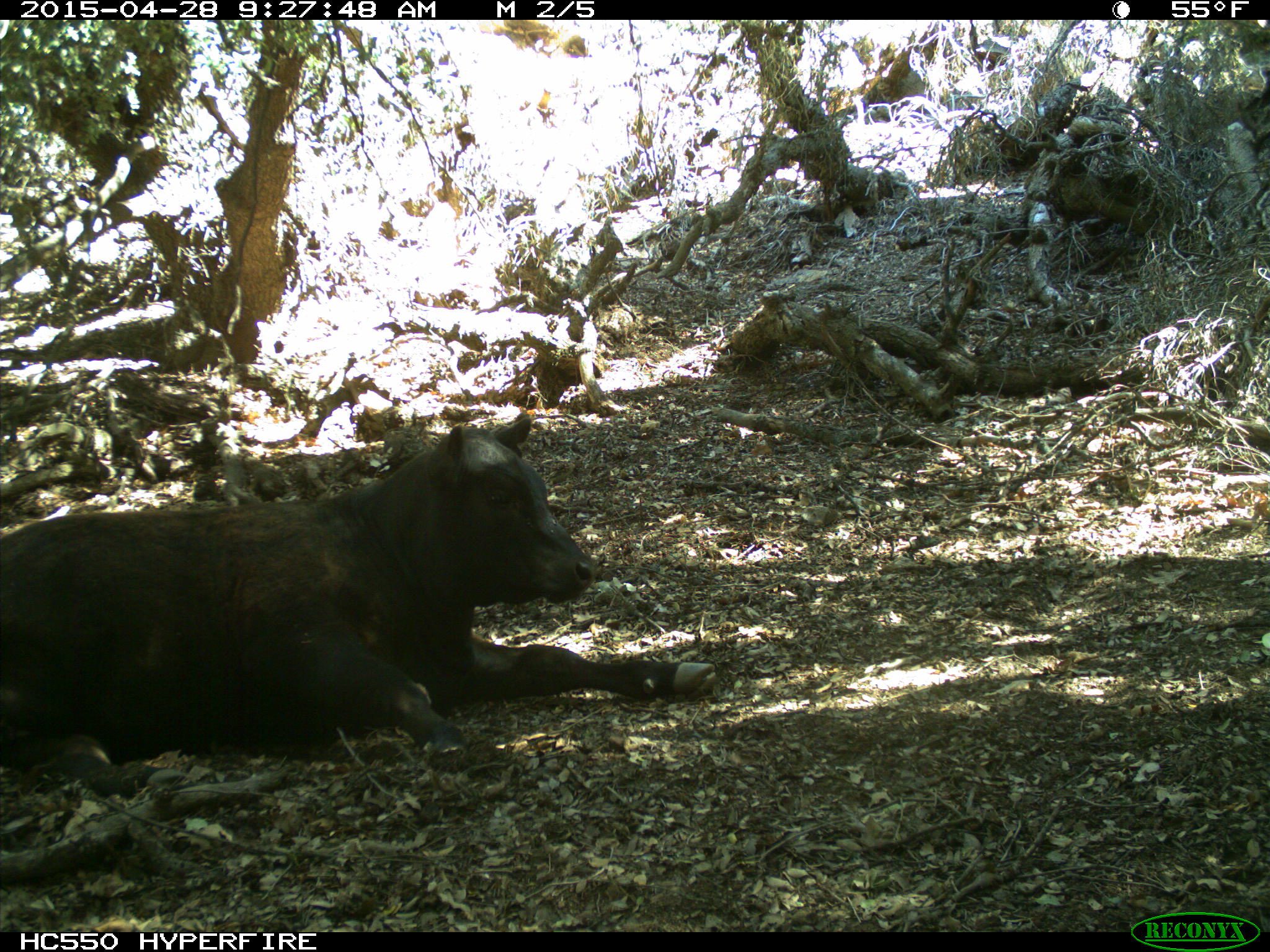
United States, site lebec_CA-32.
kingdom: Animalia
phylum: Chordata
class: Mammalia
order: Artiodactyla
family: Bovidae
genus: Bos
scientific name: Bos taurus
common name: domestic cow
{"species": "Bos taurus (domestic cow)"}